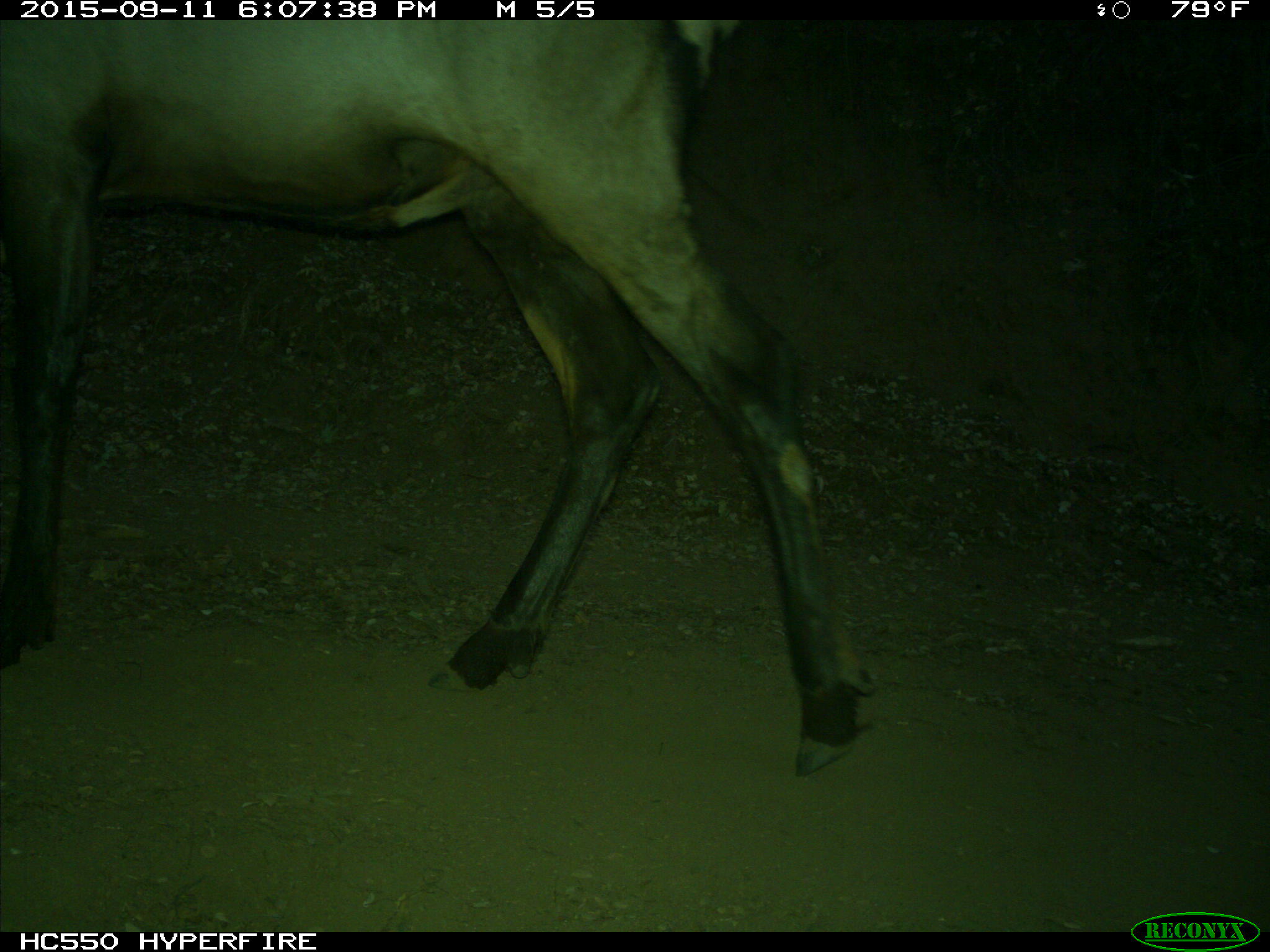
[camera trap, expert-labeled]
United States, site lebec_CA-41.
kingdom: Animalia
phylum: Chordata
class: Mammalia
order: Artiodactyla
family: Cervidae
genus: Cervus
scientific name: Cervus canadensis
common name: elk